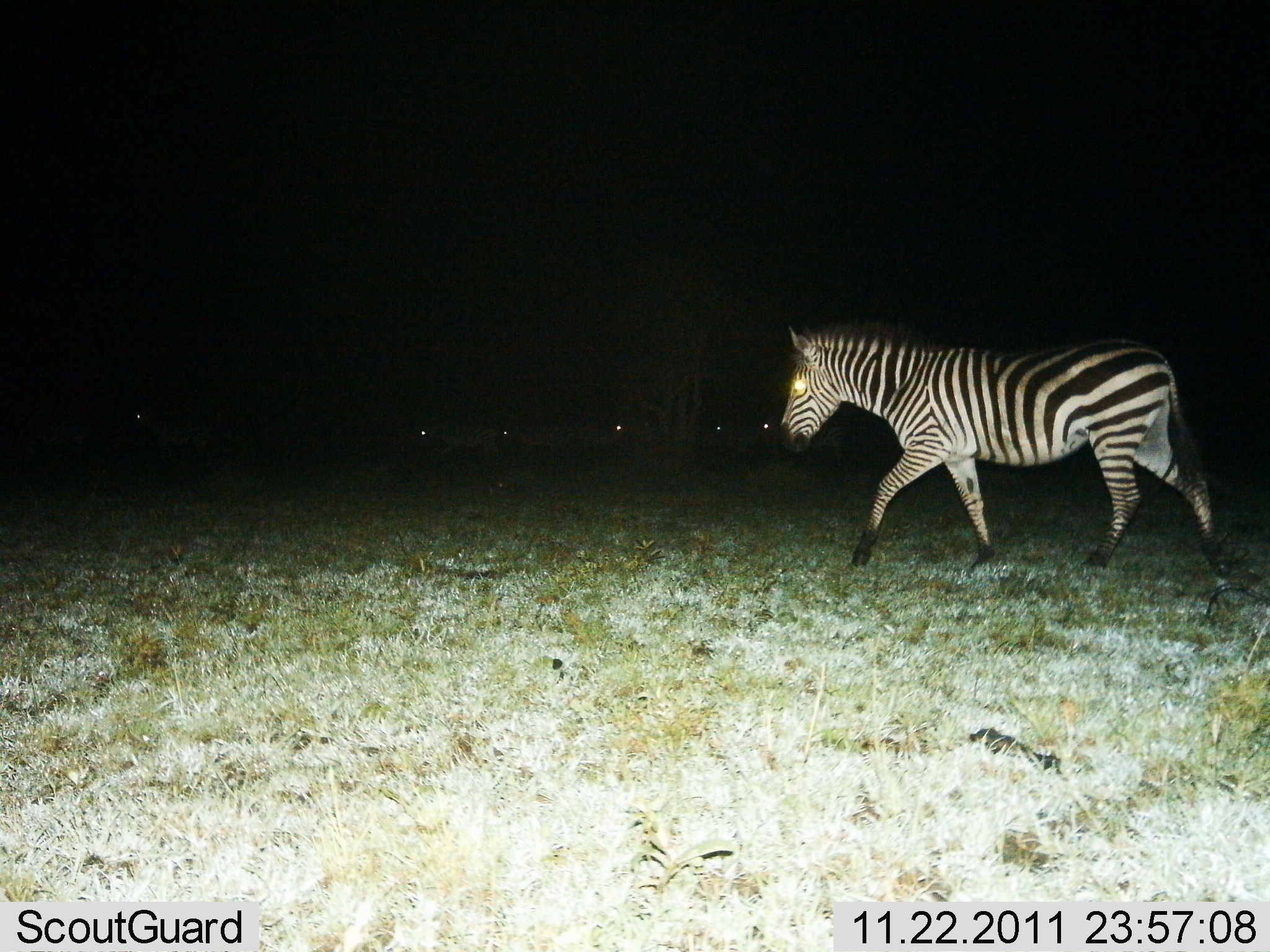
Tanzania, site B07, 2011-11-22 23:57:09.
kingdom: Animalia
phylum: Chordata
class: Mammalia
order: Perissodactyla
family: Equidae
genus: Equus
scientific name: Equus quagga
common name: plains zebra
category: zebra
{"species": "zebra (plains zebra) (Equus quagga)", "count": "1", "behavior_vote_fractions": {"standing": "8%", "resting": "0%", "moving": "100%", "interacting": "0%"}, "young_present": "0%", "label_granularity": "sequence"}